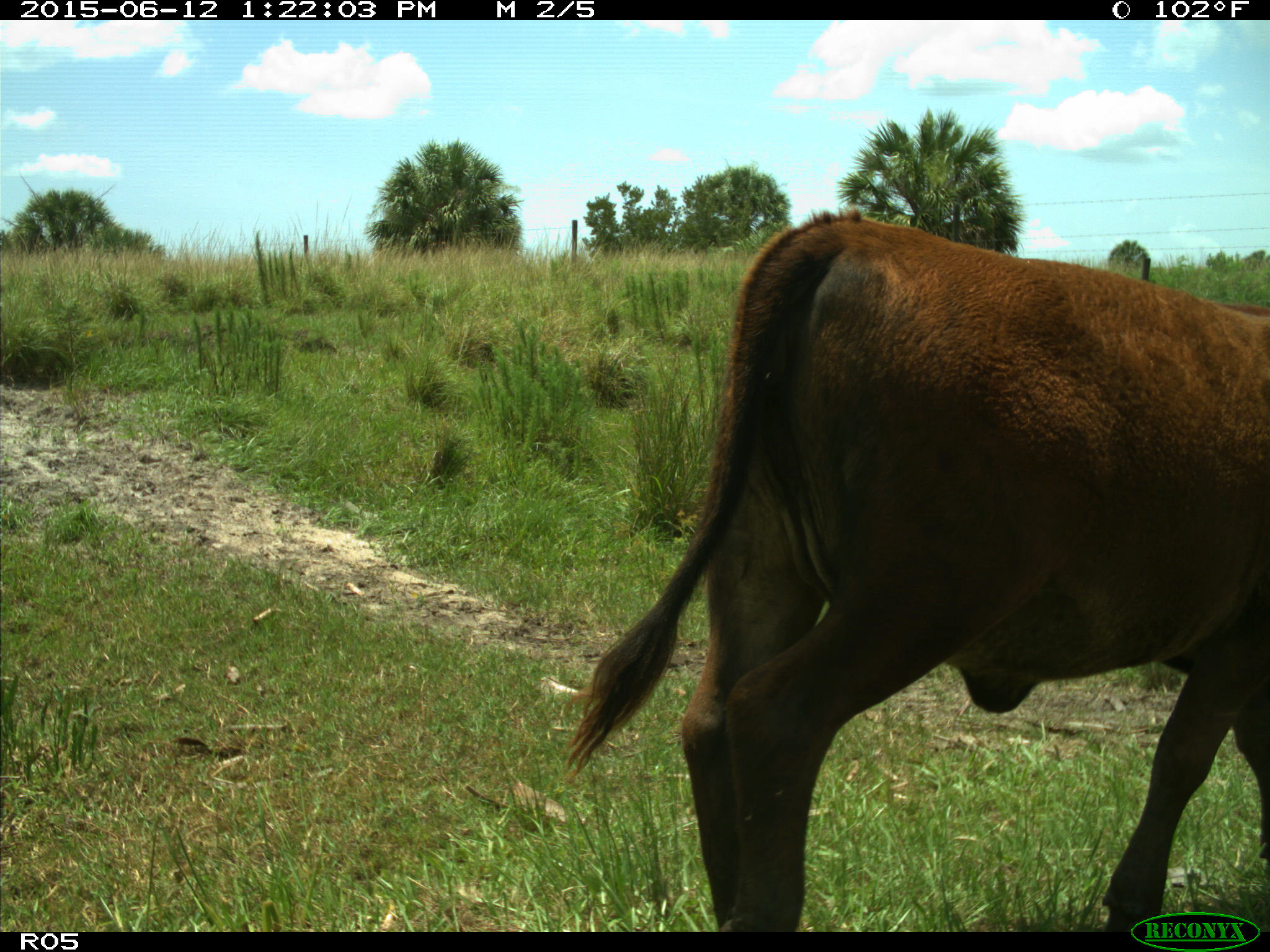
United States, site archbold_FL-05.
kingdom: Animalia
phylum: Chordata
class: Mammalia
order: Artiodactyla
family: Bovidae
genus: Bos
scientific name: Bos taurus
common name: domestic cow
Bos taurus (domestic cow).